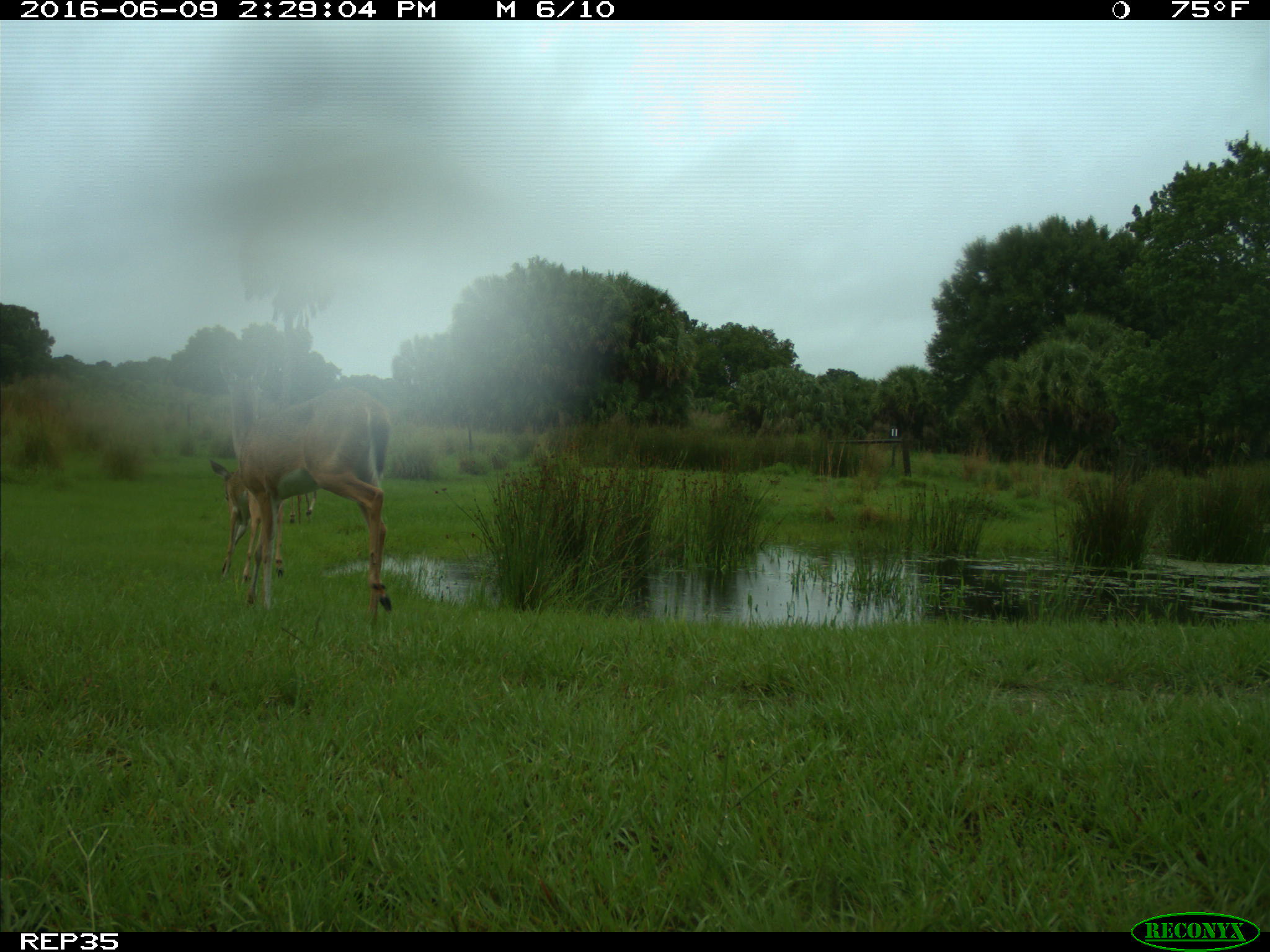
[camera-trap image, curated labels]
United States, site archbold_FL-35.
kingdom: Animalia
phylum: Chordata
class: Mammalia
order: Artiodactyla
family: Cervidae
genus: Odocoileus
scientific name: Odocoileus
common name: deer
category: unidentified deer